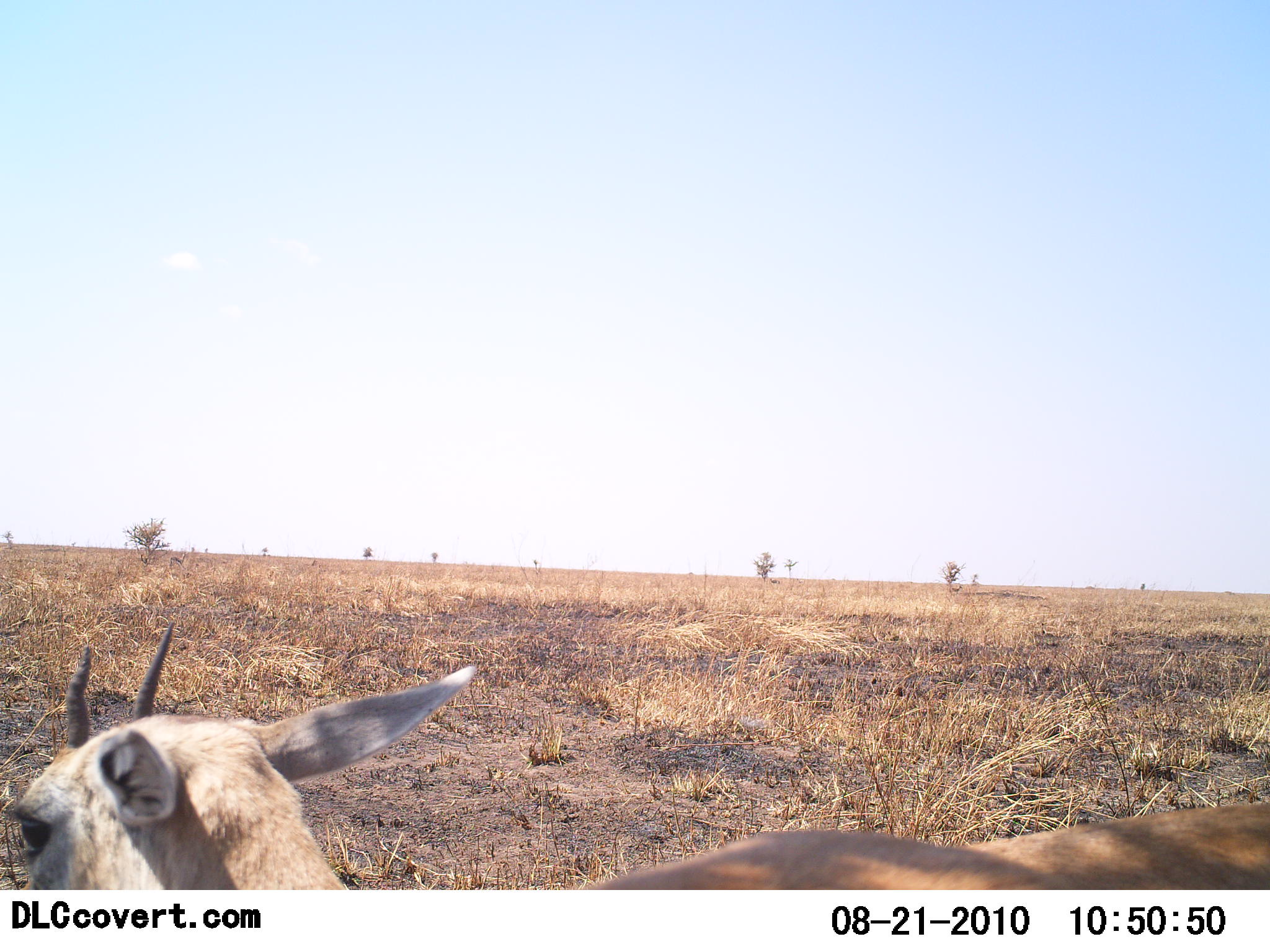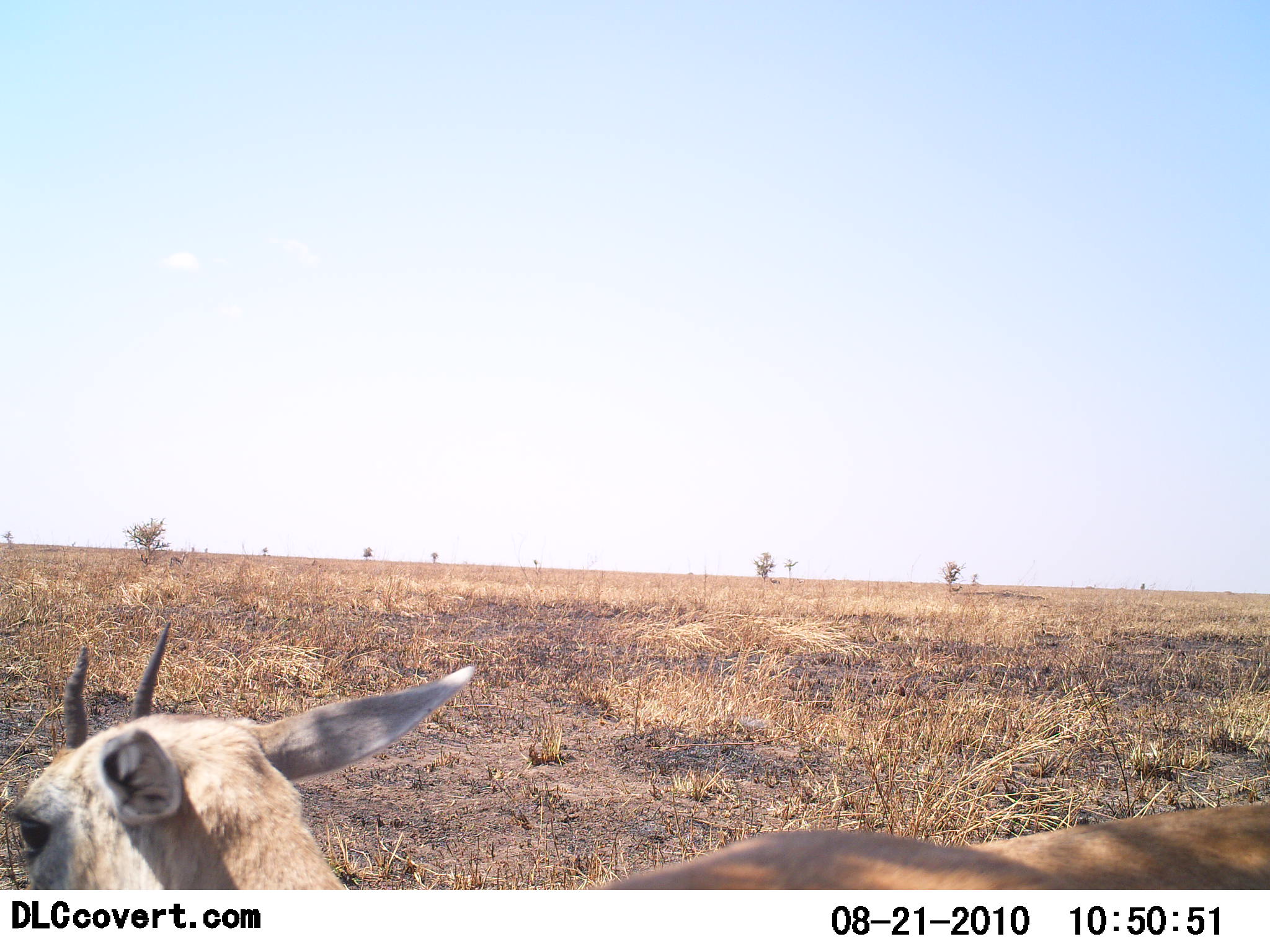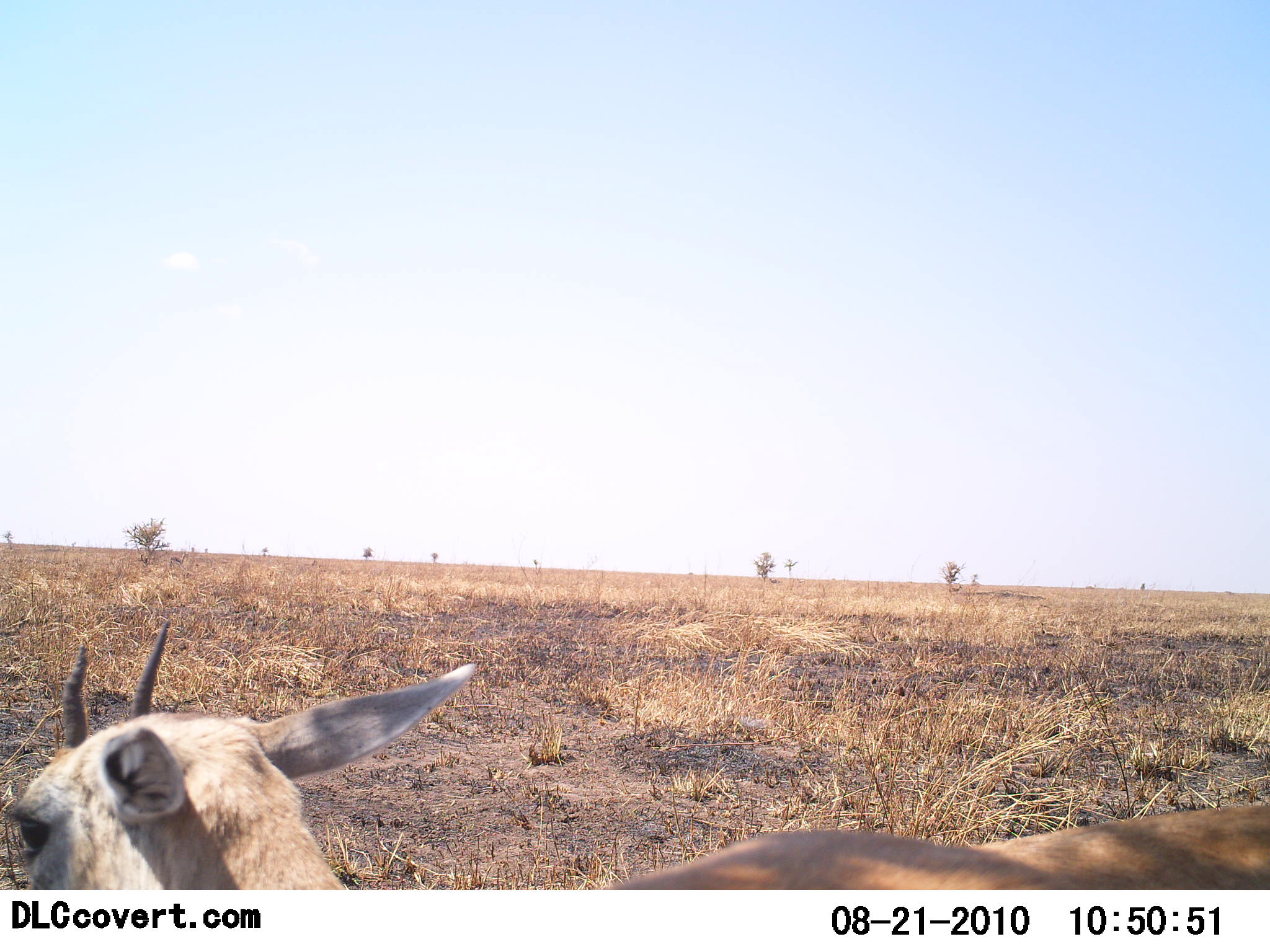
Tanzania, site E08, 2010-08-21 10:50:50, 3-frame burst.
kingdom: Animalia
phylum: Chordata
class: Mammalia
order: Artiodactyla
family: Bovidae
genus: Eudorcas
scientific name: Eudorcas thomsonii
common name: thomson's gazelle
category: gazellethomsons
Gazellethomsons (thomson's gazelle) (Eudorcas thomsonii), count 1. Behavior (volunteer vote fractions): standing 80%, resting 30%, moving 0%, interacting 0%. Young present (vote fraction): 10%. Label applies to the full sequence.